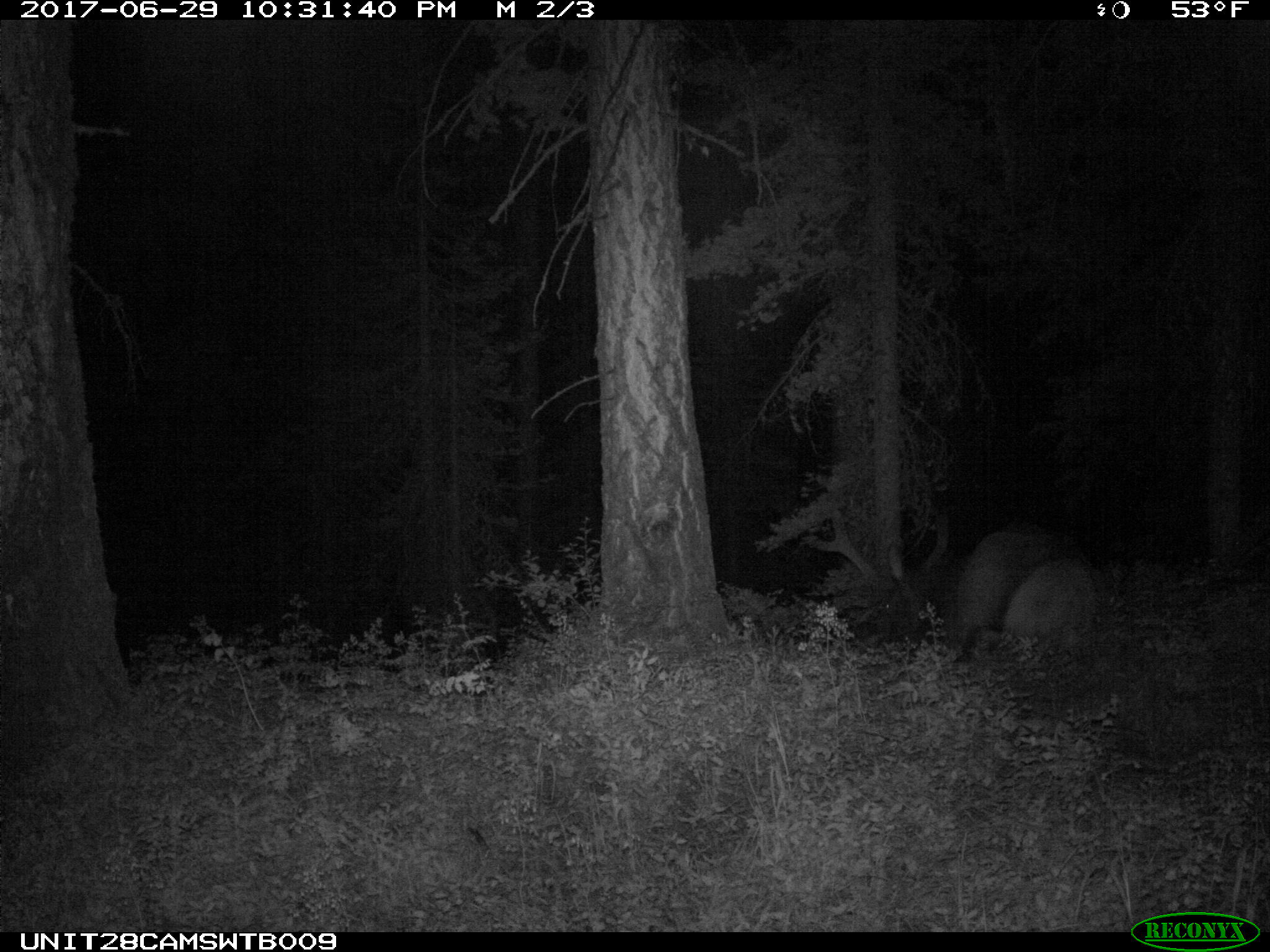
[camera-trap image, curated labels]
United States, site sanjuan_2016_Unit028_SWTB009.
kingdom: Animalia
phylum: Chordata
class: Mammalia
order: Artiodactyla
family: Cervidae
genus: Cervus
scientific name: Cervus elaphus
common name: red deer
Cervus elaphus (red deer).